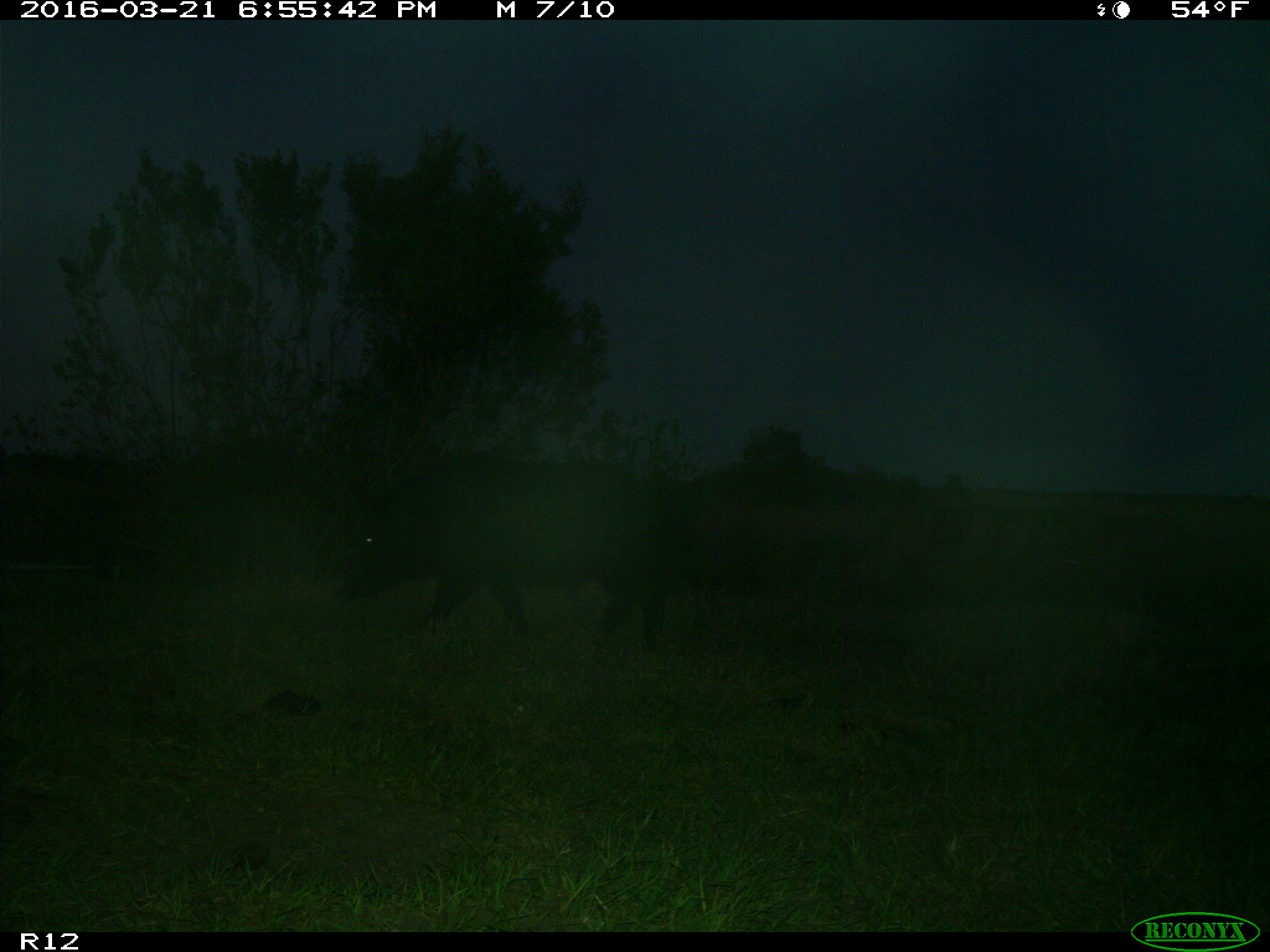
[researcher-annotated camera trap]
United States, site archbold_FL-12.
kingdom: Animalia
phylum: Chordata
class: Mammalia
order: Artiodactyla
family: Suidae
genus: Sus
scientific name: Sus scrofa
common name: wild boar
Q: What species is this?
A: Sus scrofa (wild boar).